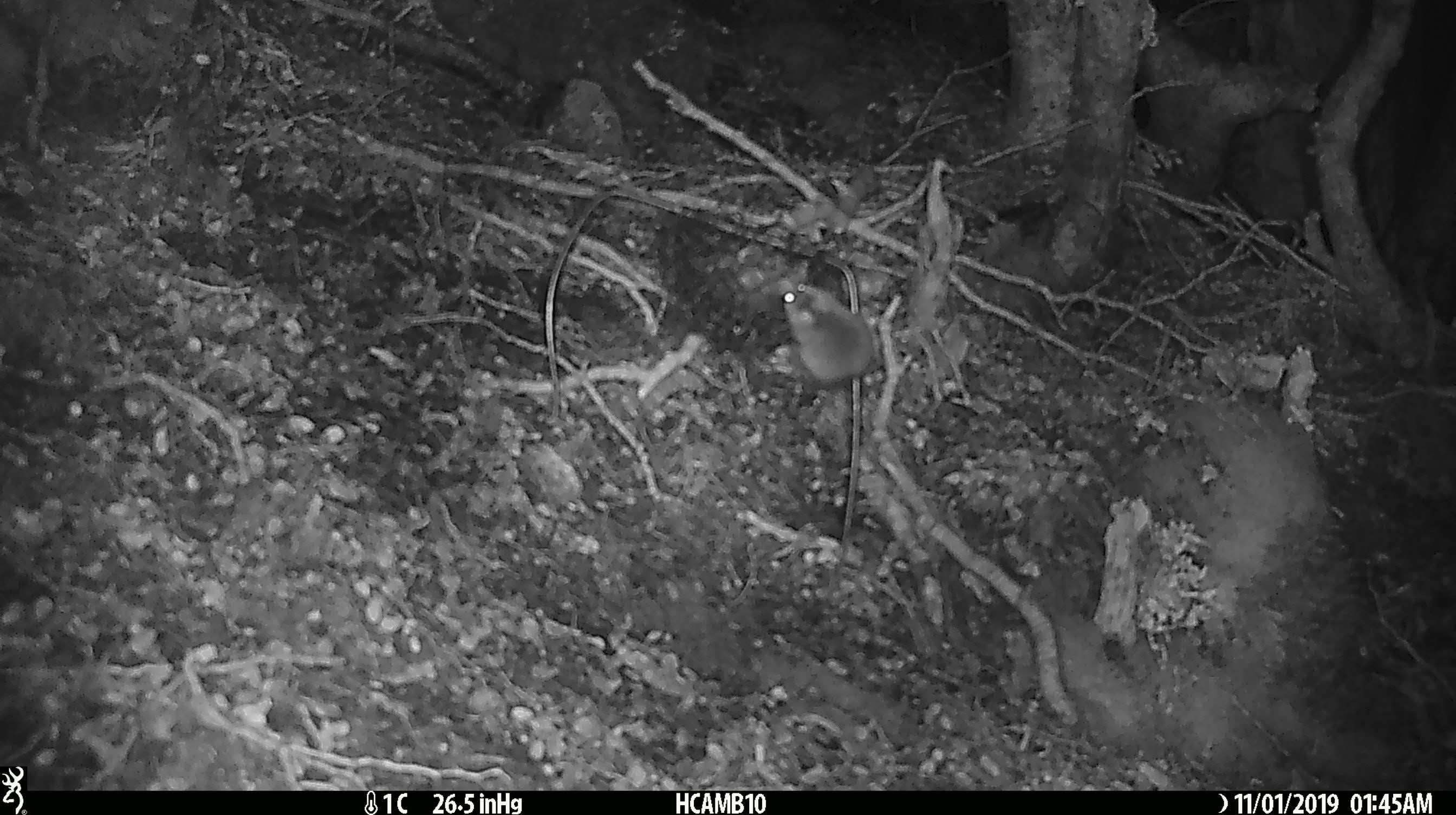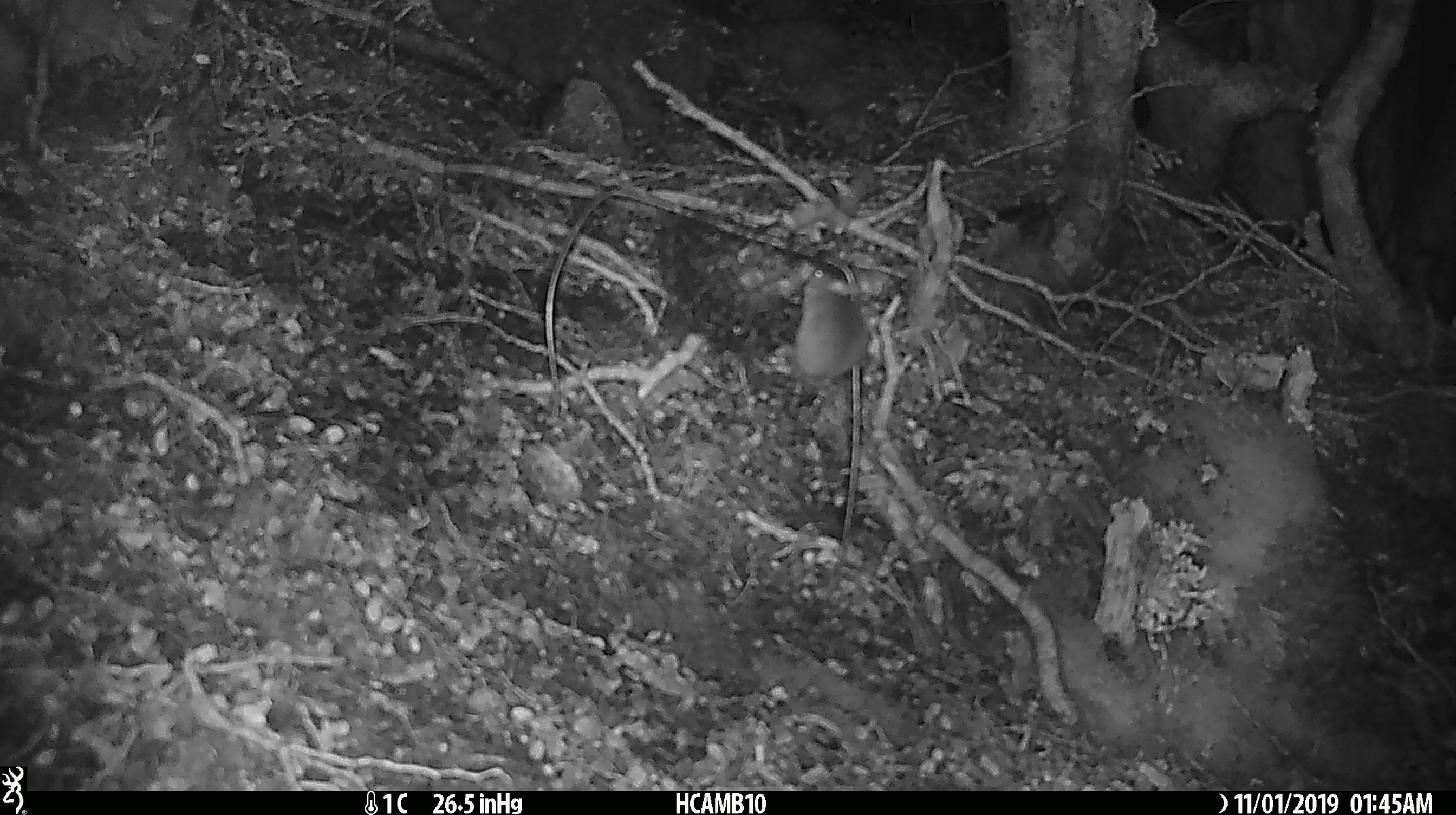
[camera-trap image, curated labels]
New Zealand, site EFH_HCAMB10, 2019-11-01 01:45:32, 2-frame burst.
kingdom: Animalia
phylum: Chordata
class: Mammalia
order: Rodentia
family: Muridae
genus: Mus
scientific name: Mus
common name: mouse